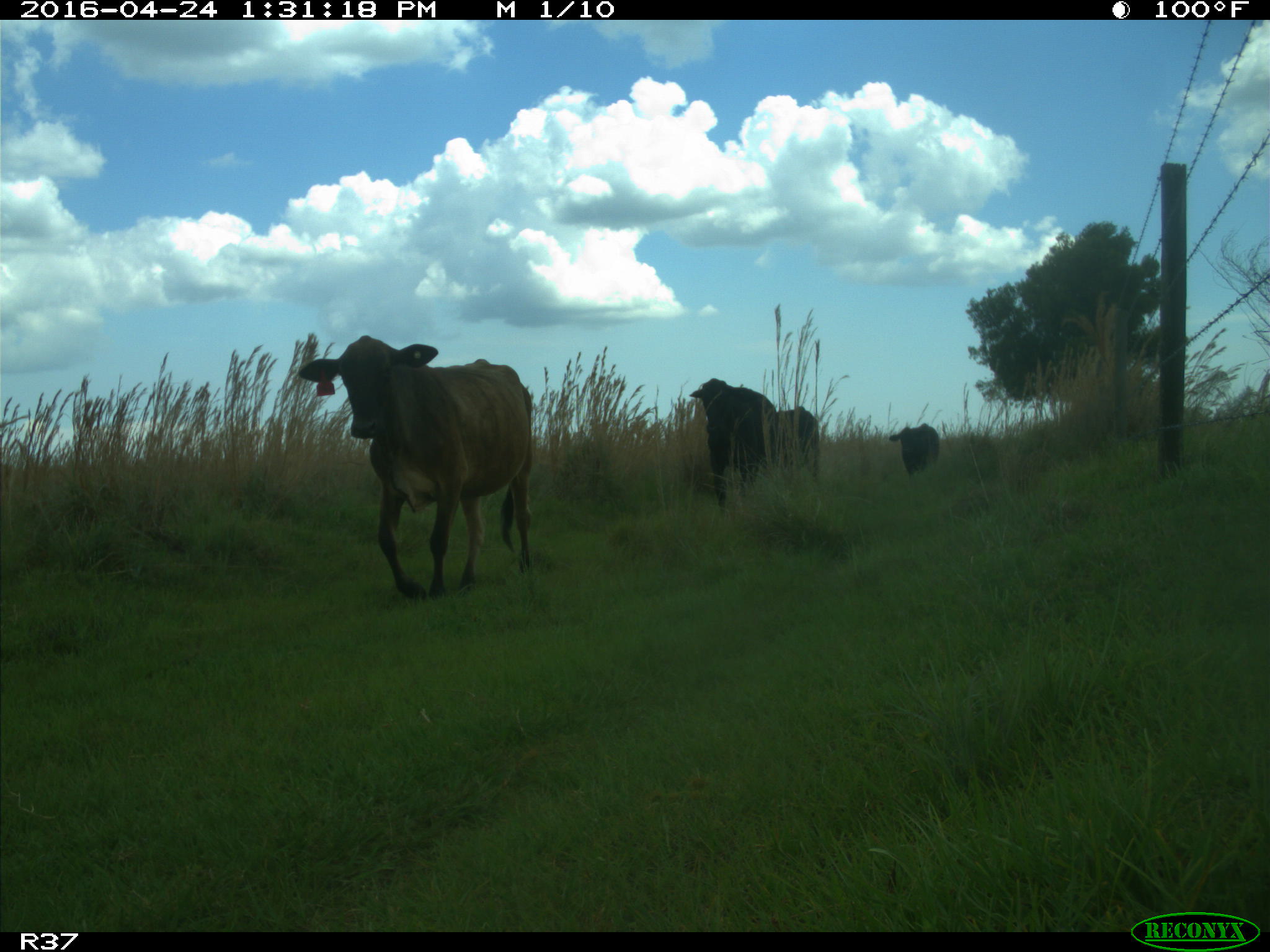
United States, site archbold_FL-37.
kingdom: Animalia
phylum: Chordata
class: Mammalia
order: Artiodactyla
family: Bovidae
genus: Bos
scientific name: Bos taurus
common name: domestic cow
Bos taurus (domestic cow).